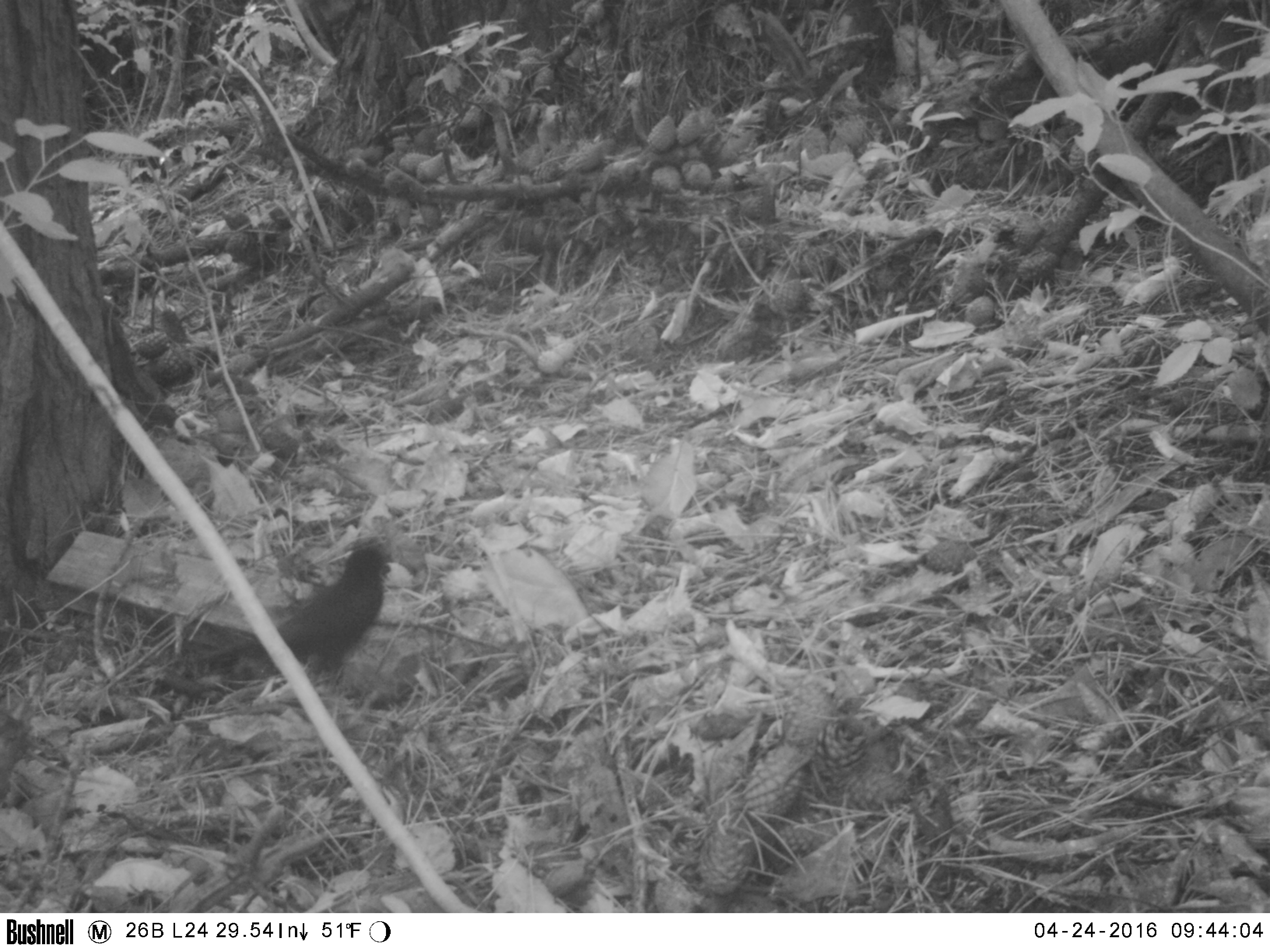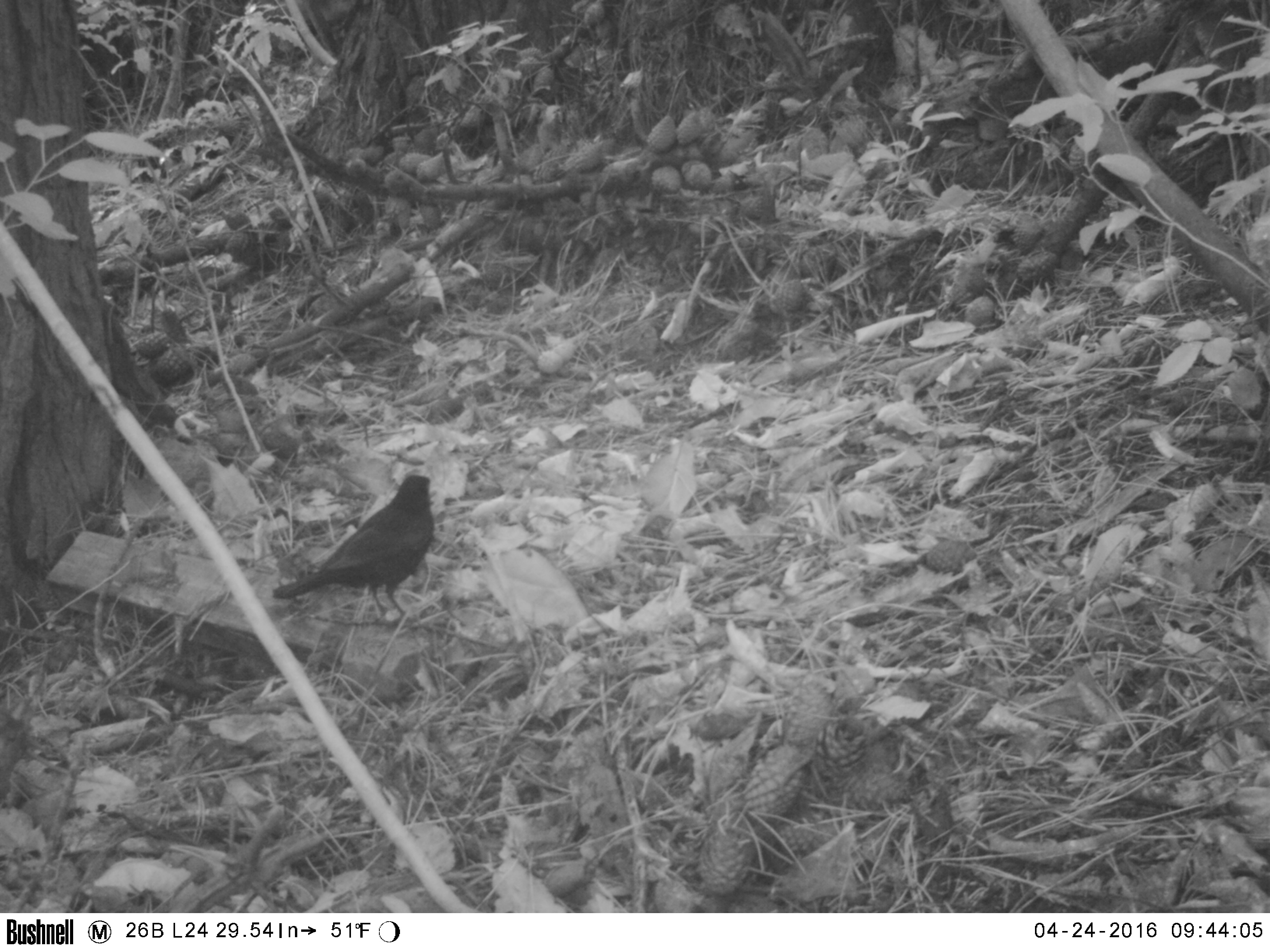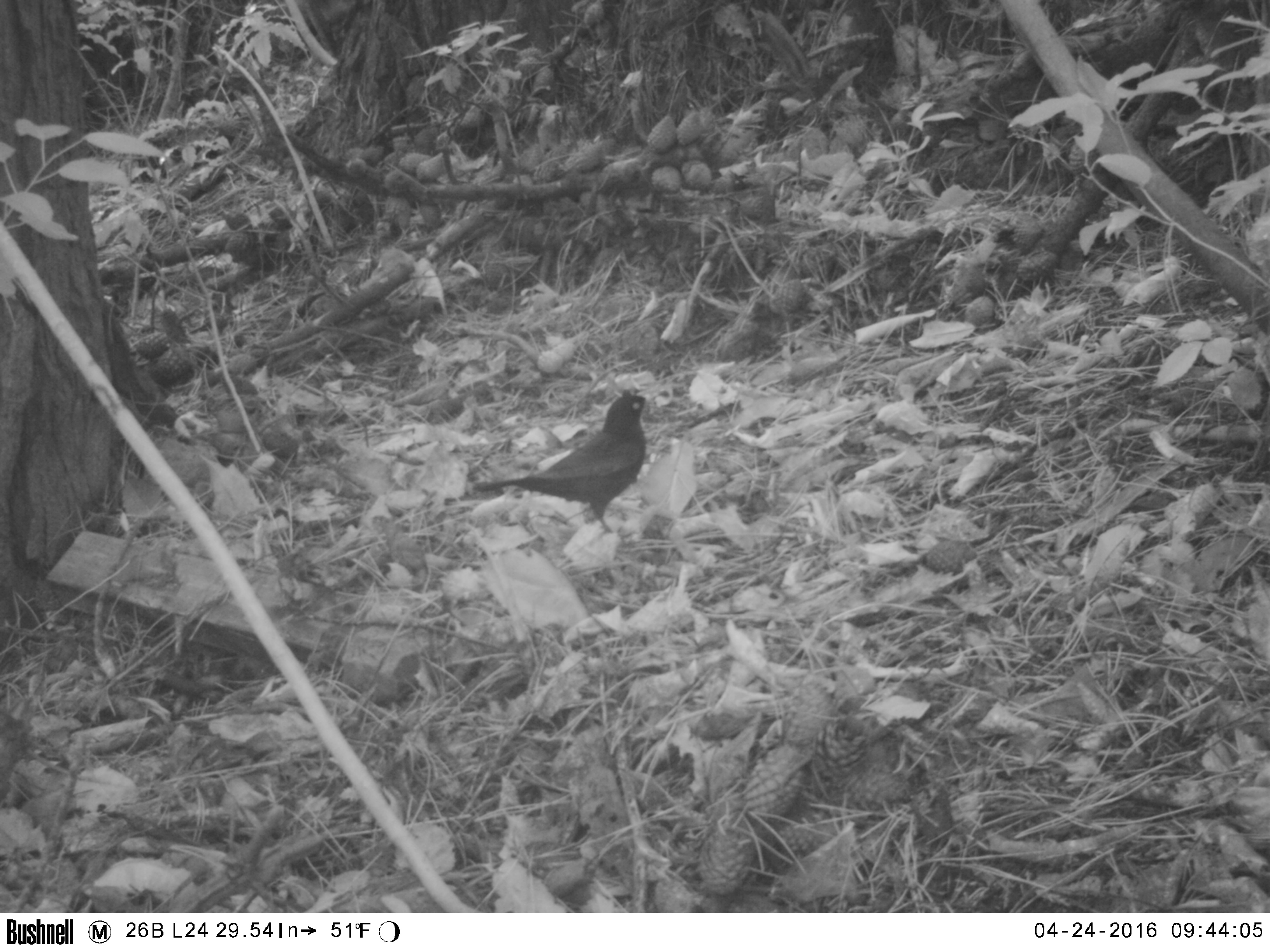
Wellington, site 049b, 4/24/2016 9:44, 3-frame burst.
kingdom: Animalia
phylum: Chordata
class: Aves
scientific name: Aves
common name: bird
Bird (Aves).